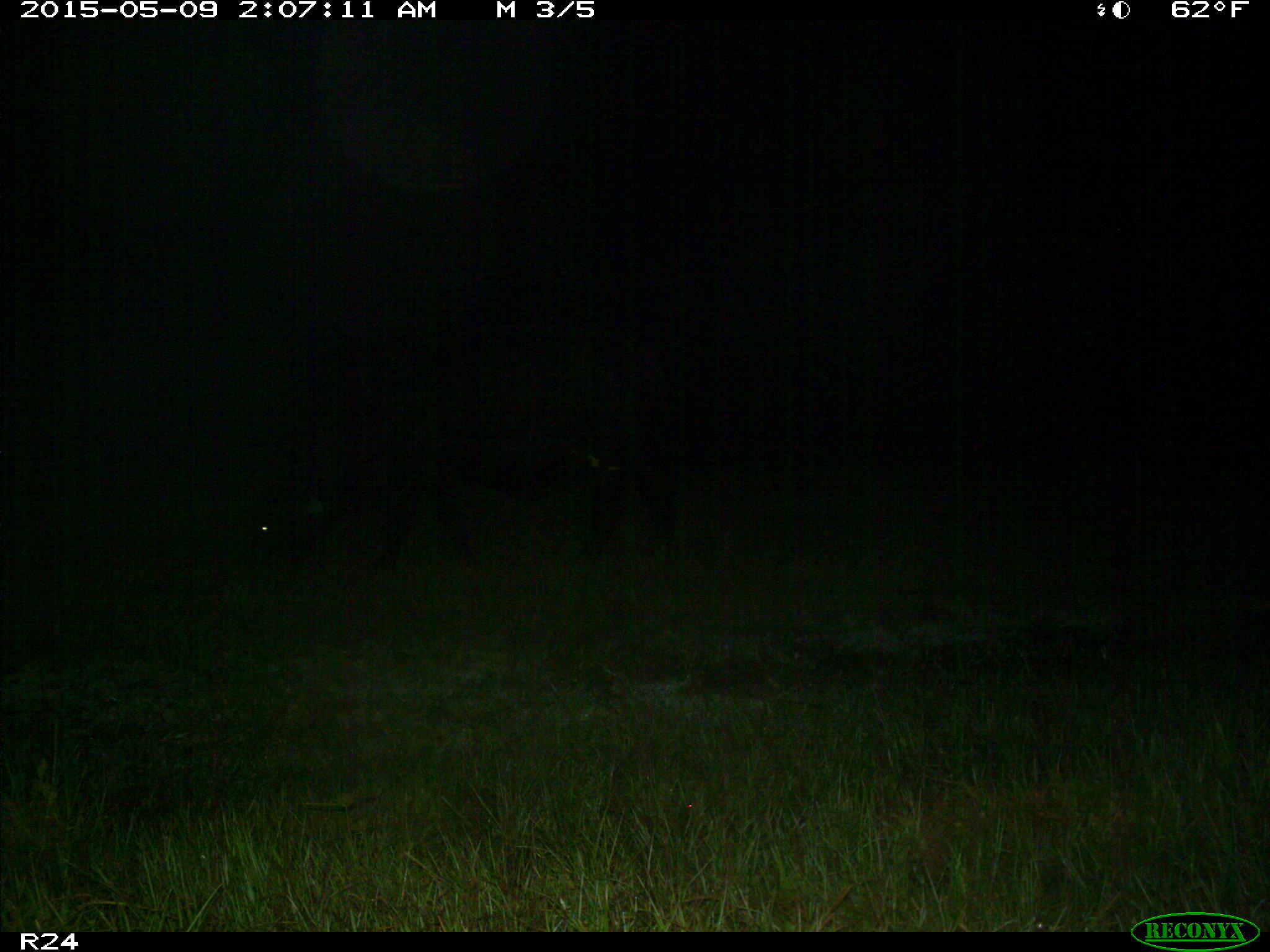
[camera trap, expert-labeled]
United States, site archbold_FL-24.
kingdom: Animalia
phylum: Chordata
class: Mammalia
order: Artiodactyla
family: Bovidae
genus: Bos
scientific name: Bos taurus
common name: domestic cow